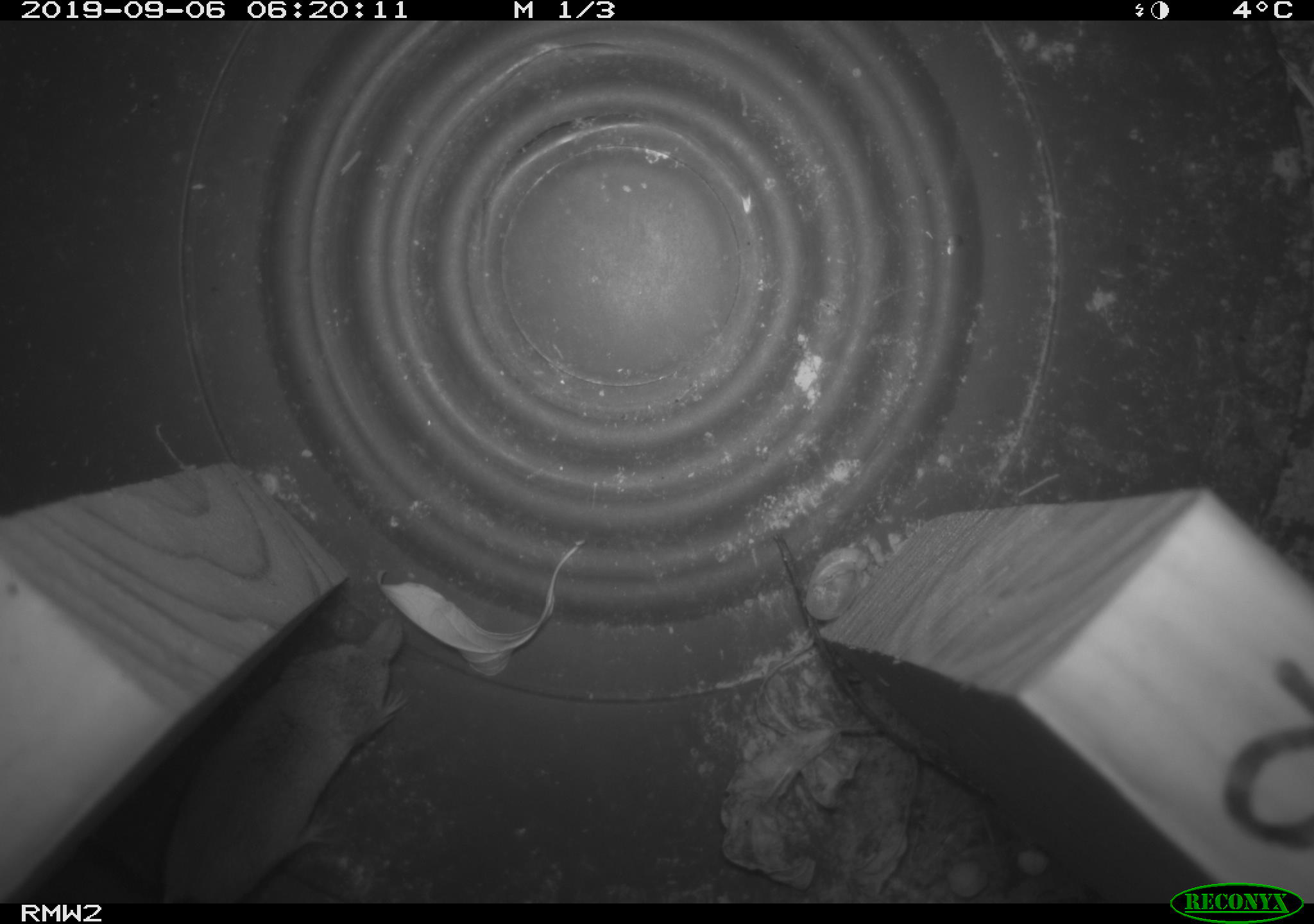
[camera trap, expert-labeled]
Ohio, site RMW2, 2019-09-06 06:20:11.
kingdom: Animalia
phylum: Chordata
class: Mammalia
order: Eulipotyphla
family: Soricidae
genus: Sorex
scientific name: Sorex cinereus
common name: masked shrew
Masked shrew (Sorex cinereus).